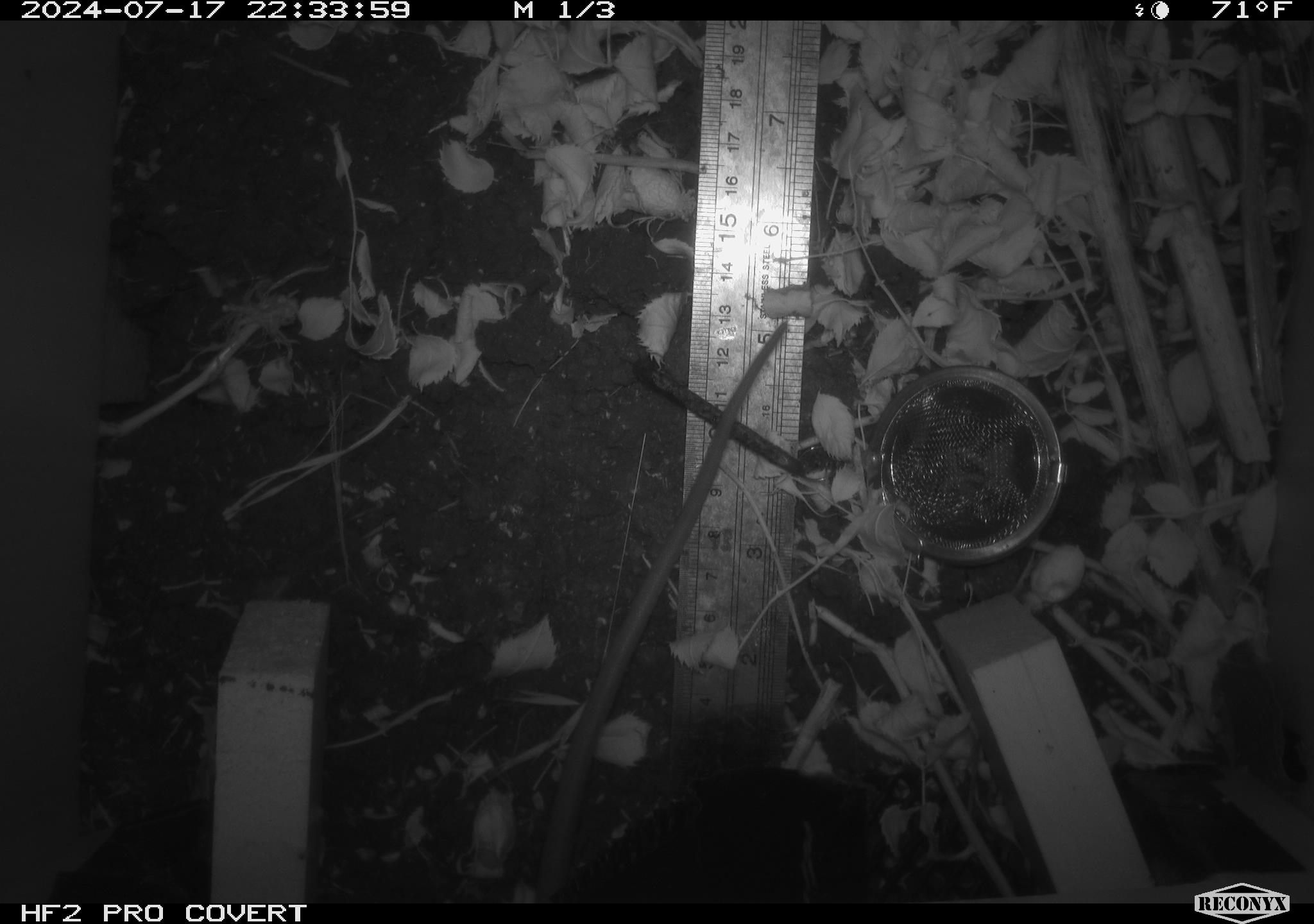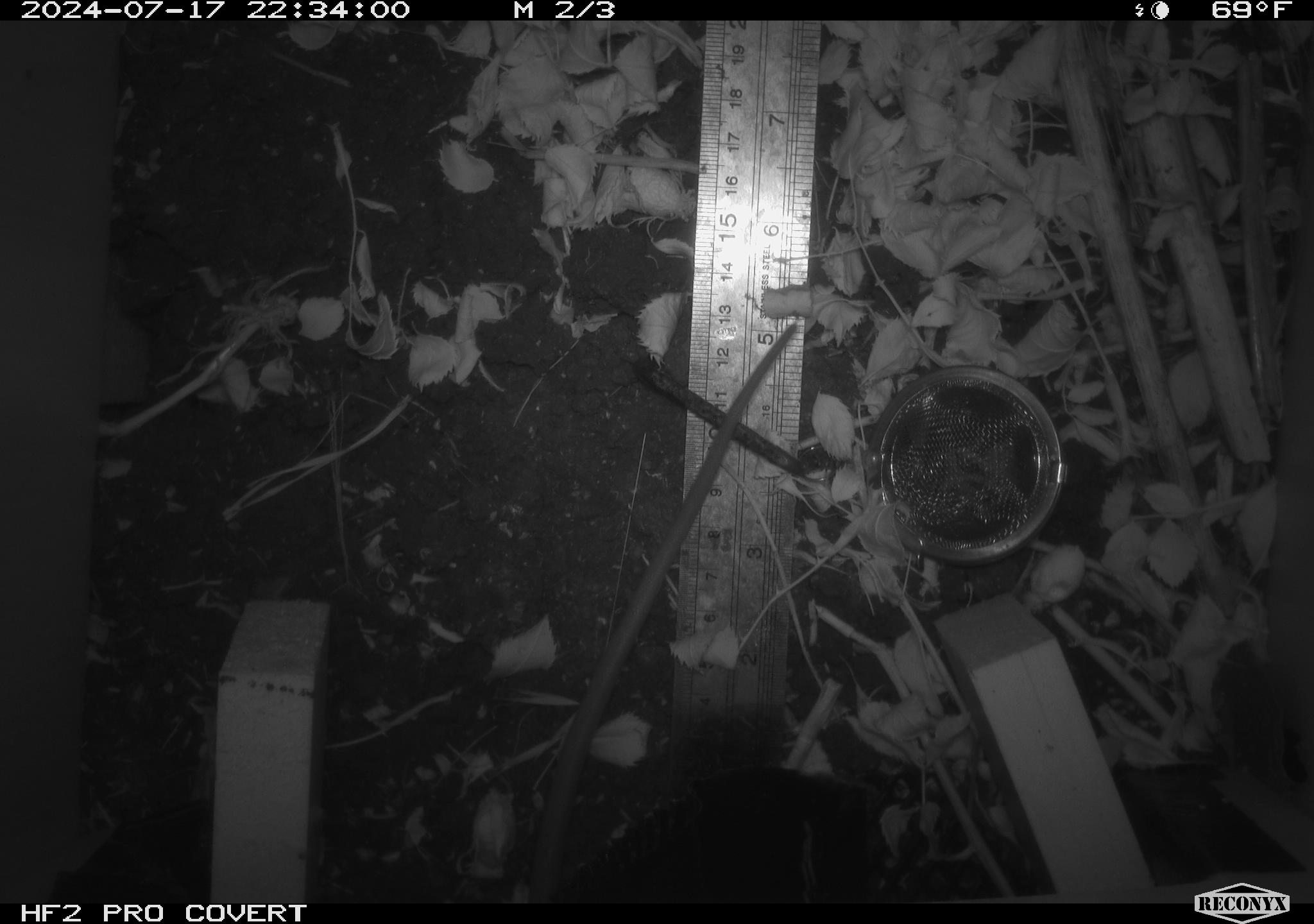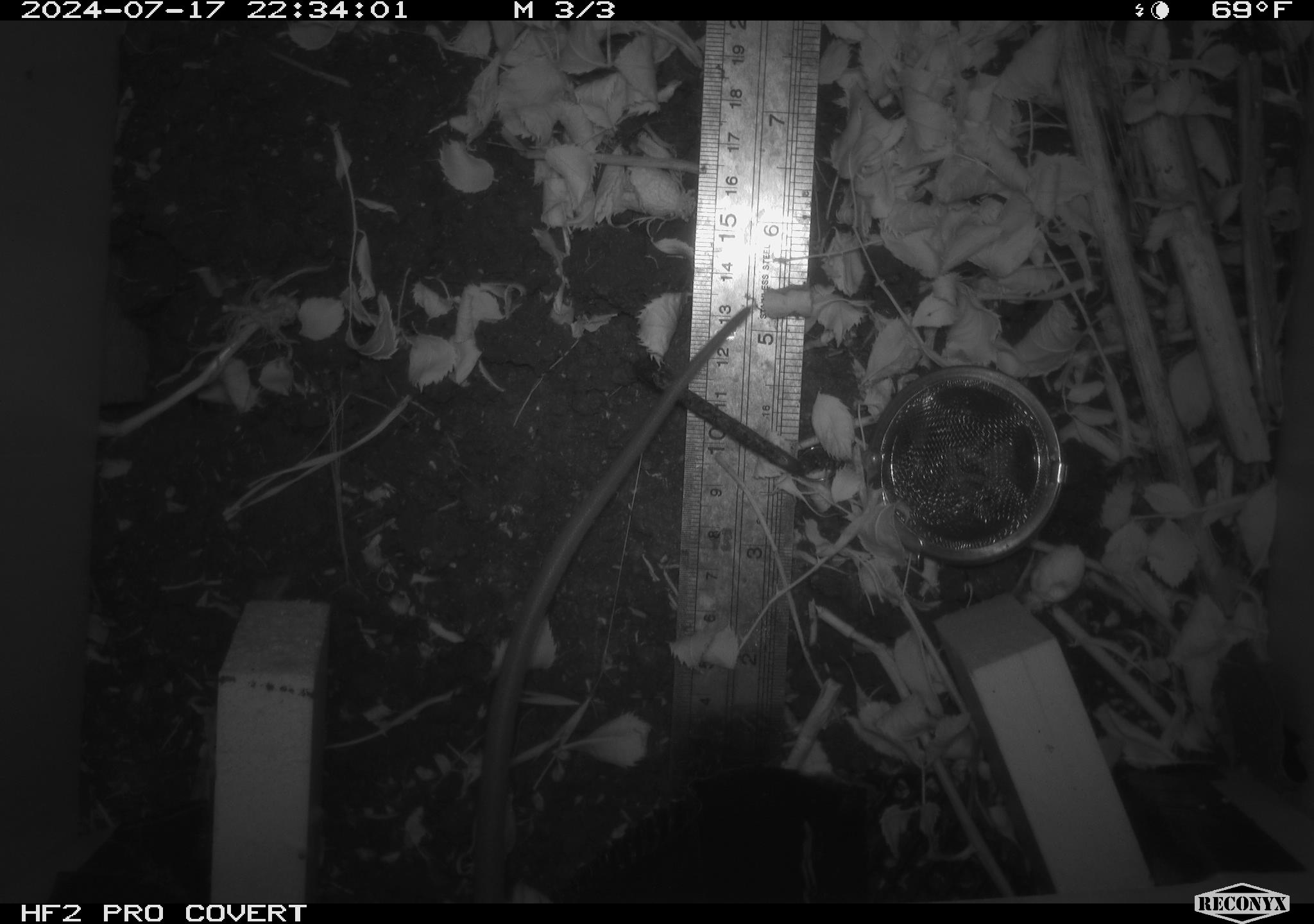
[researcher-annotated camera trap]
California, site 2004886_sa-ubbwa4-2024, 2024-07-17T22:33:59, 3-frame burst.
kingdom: Animalia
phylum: Chordata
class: Mammalia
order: Rodentia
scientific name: Rodentia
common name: woodrat or rat or mouse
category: woodrat or rat or mouse species